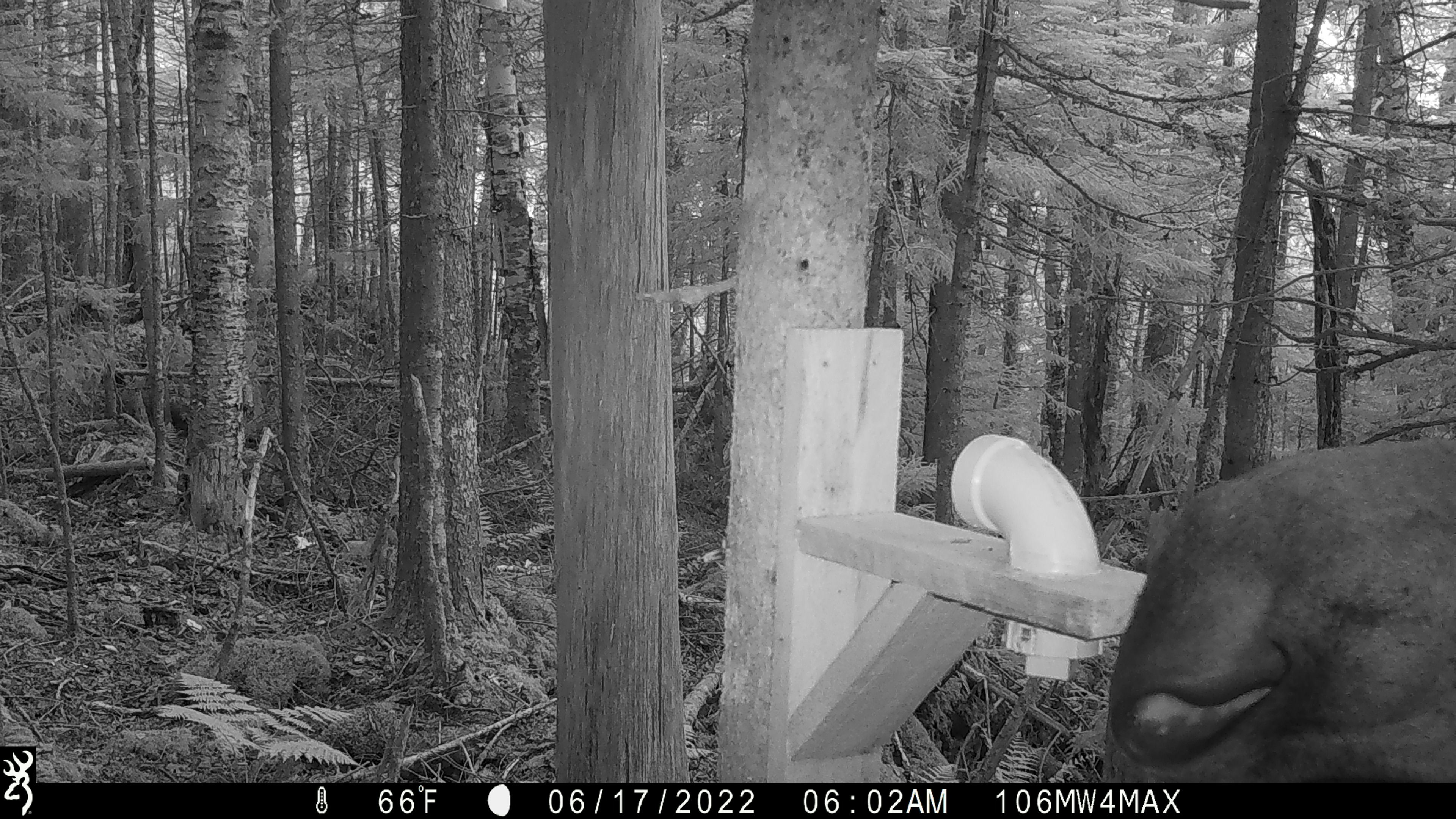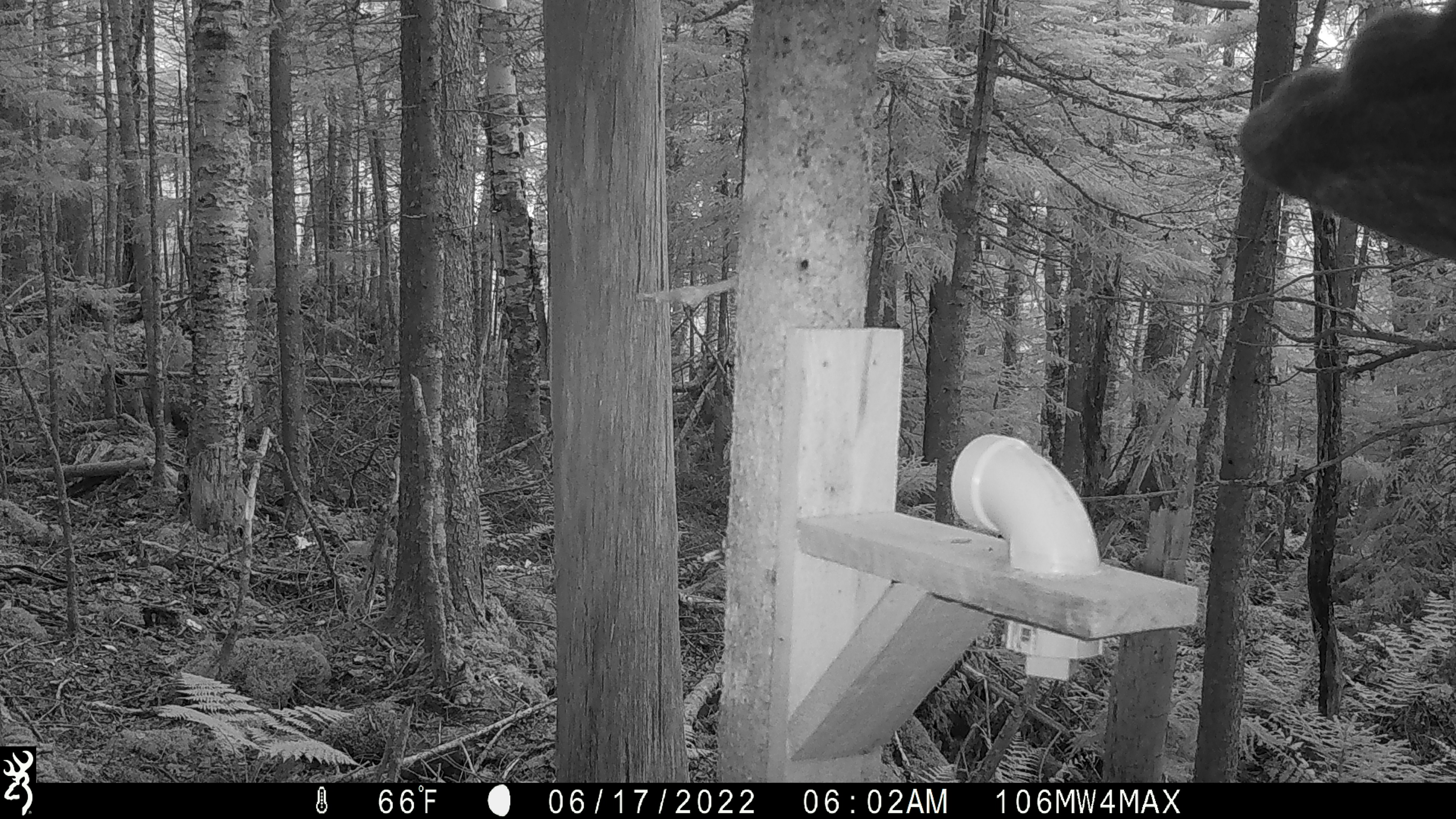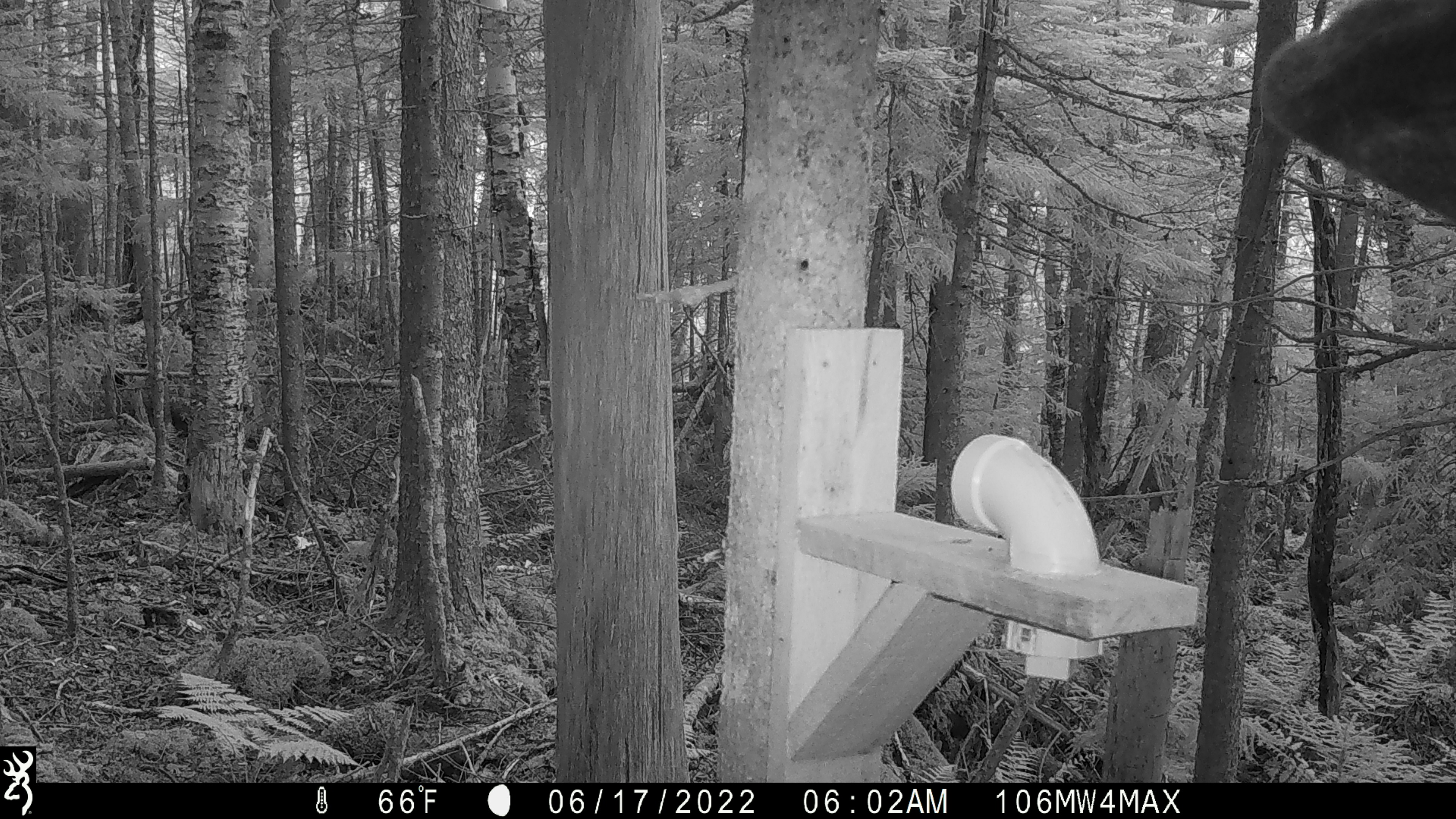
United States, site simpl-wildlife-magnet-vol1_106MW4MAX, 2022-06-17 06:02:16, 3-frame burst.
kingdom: Animalia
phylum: Chordata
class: Mammalia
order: Artiodactyla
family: Cervidae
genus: Alces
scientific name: Alces alces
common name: moose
Moose (Alces alces).